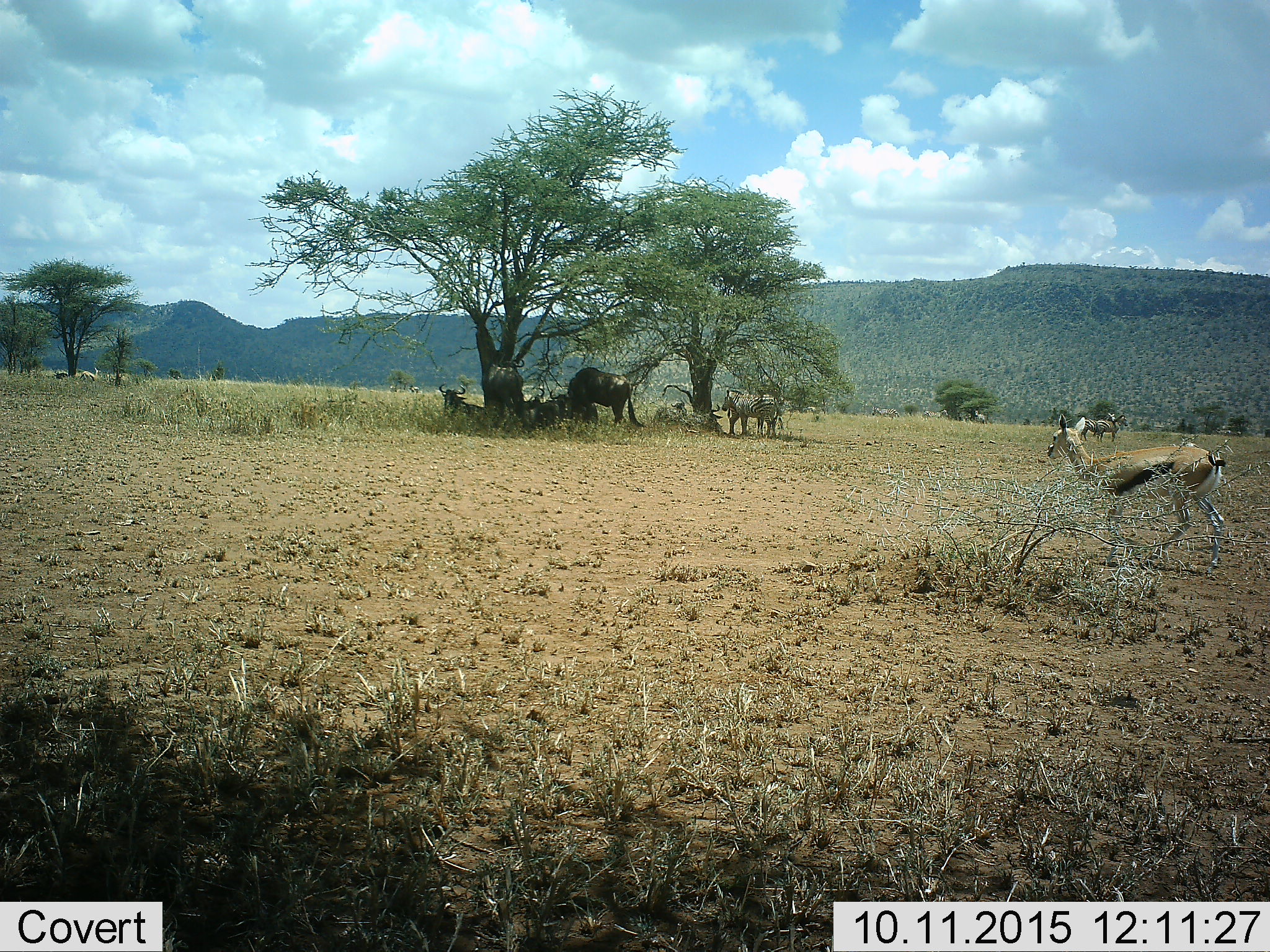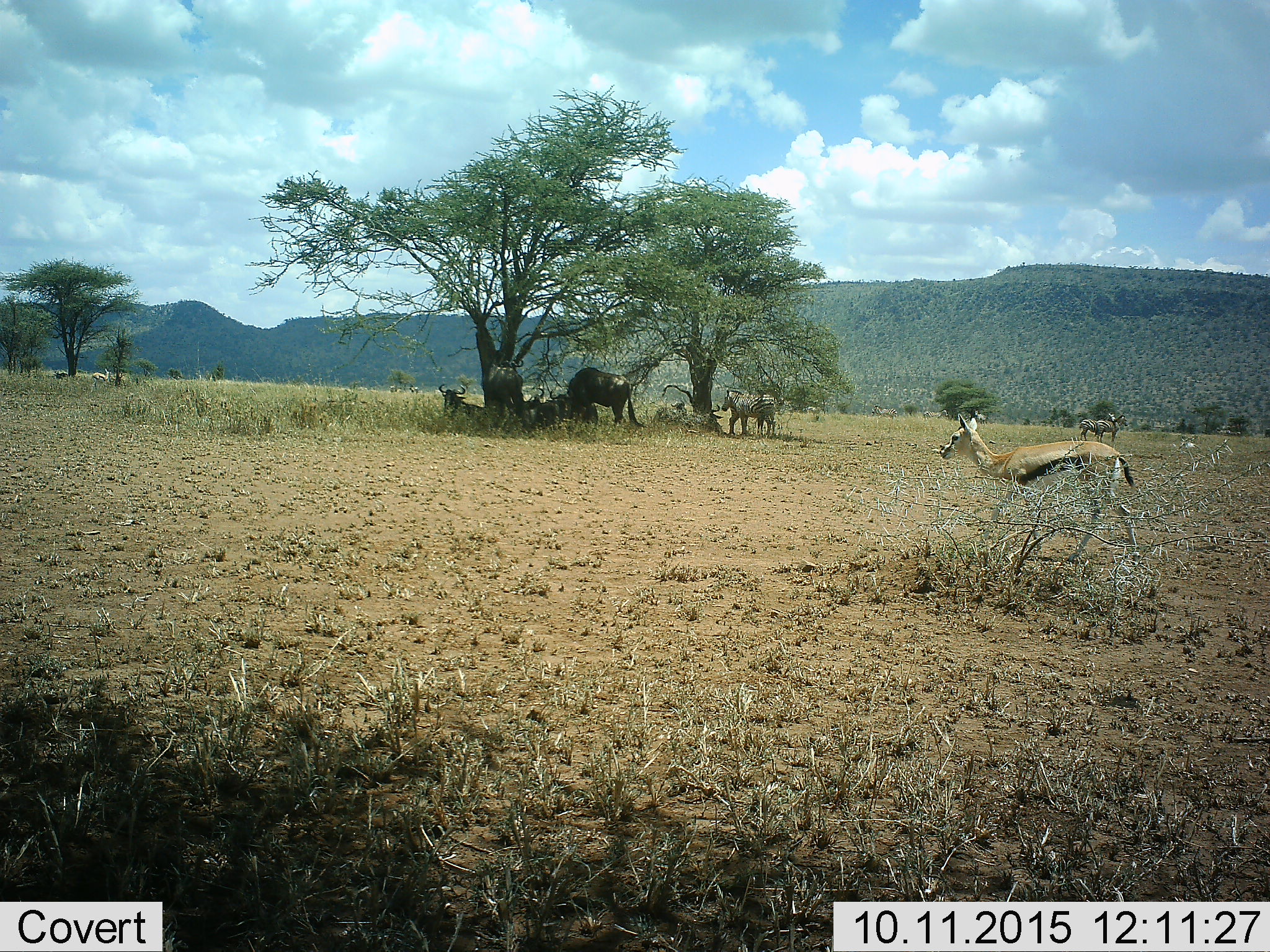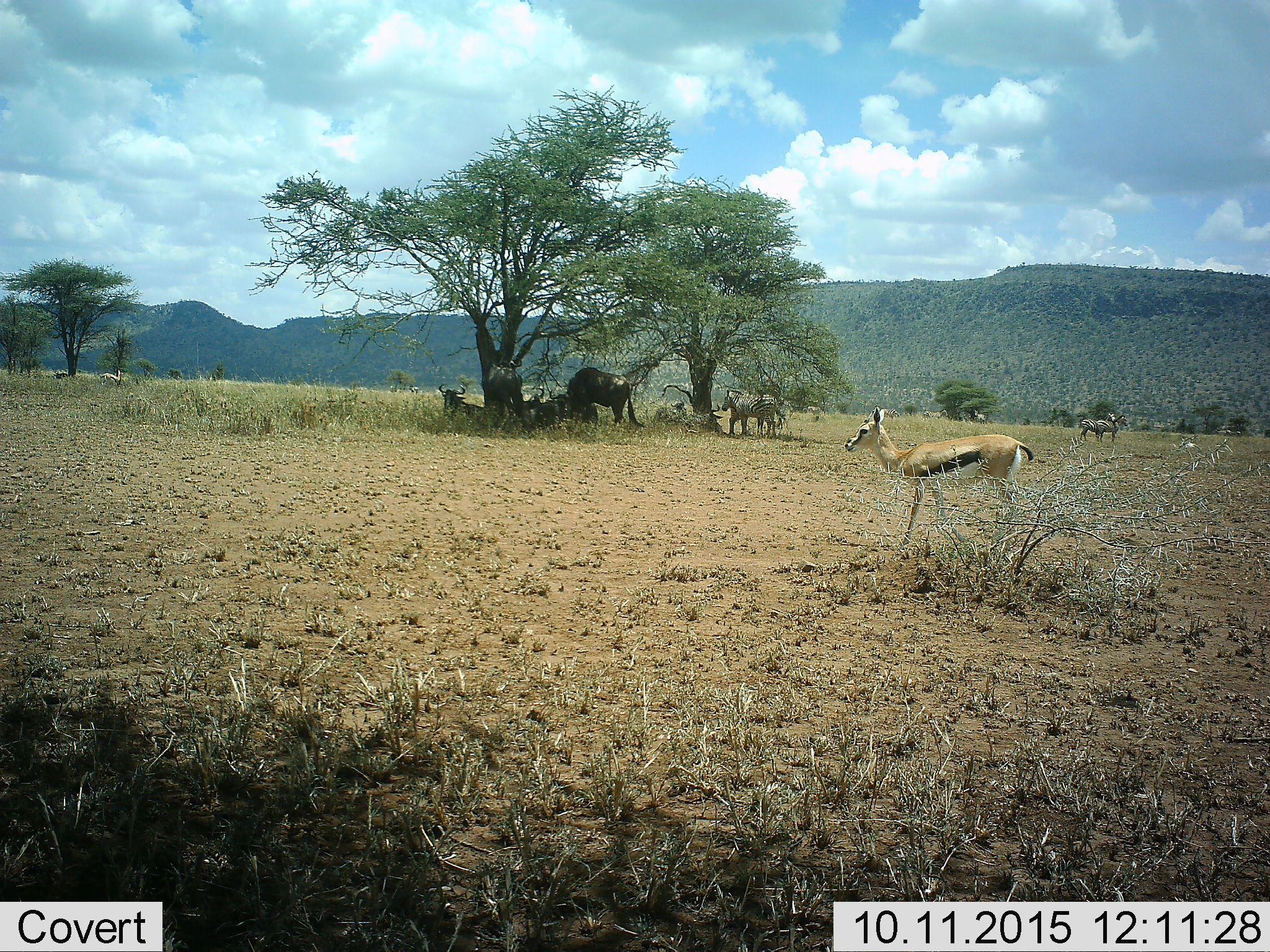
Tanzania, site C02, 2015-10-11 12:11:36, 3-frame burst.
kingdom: Animalia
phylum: Chordata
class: Mammalia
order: Artiodactyla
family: Bovidae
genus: Syncerus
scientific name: Syncerus caffer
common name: cape buffalo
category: buffalo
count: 5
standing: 56%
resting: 78%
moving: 0%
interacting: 0%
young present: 0%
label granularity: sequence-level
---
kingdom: Animalia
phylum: Chordata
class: Mammalia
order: Artiodactyla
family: Bovidae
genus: Eudorcas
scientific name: Eudorcas thomsonii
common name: thomson's gazelle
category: gazellethomsons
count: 2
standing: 39%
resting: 0%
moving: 72%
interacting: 0%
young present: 6%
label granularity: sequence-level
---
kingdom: Animalia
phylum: Chordata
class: Mammalia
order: Perissodactyla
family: Equidae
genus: Equus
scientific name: Equus quagga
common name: plains zebra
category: zebra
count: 7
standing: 88%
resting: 18%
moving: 12%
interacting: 12%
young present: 6%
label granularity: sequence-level